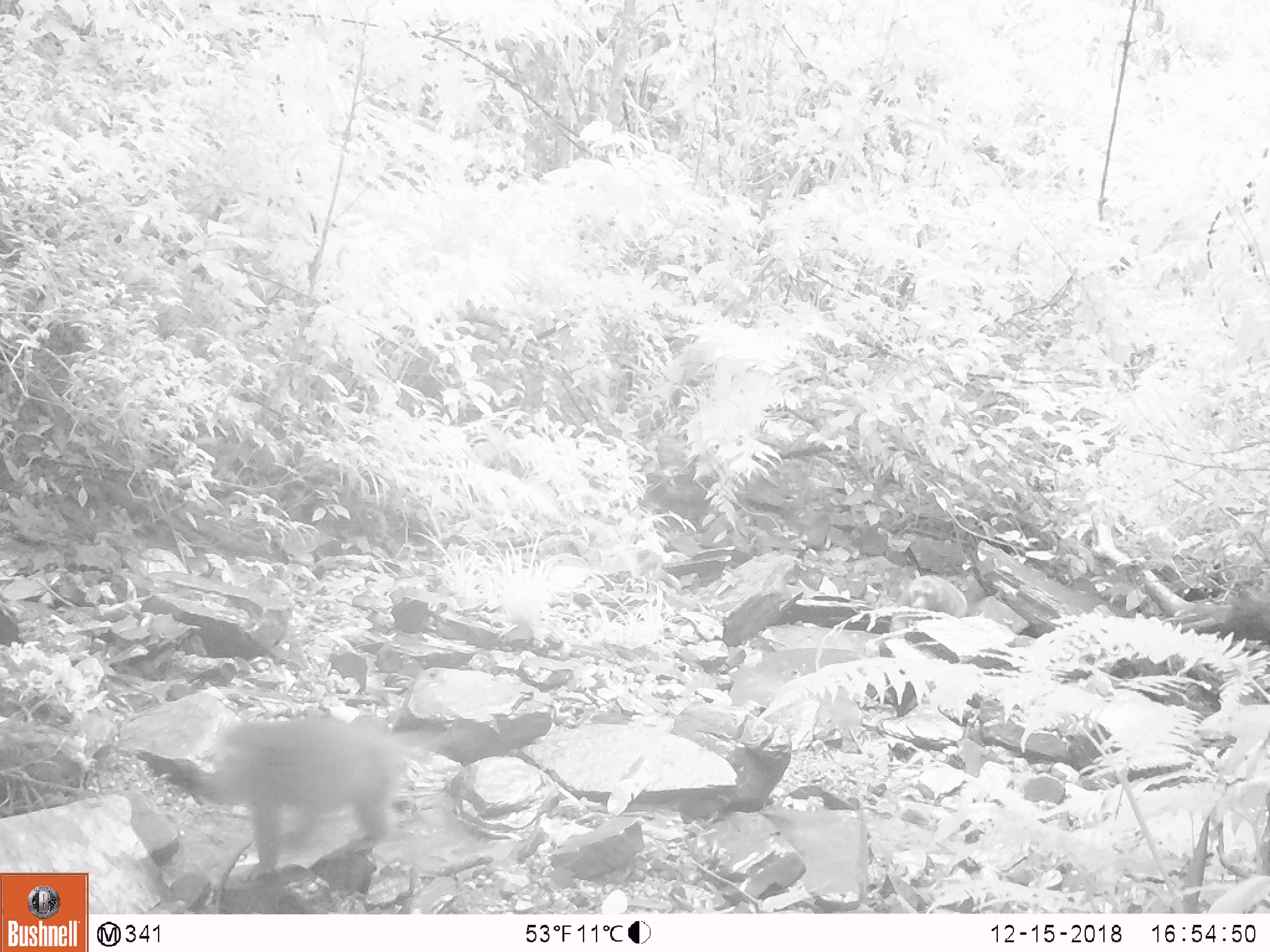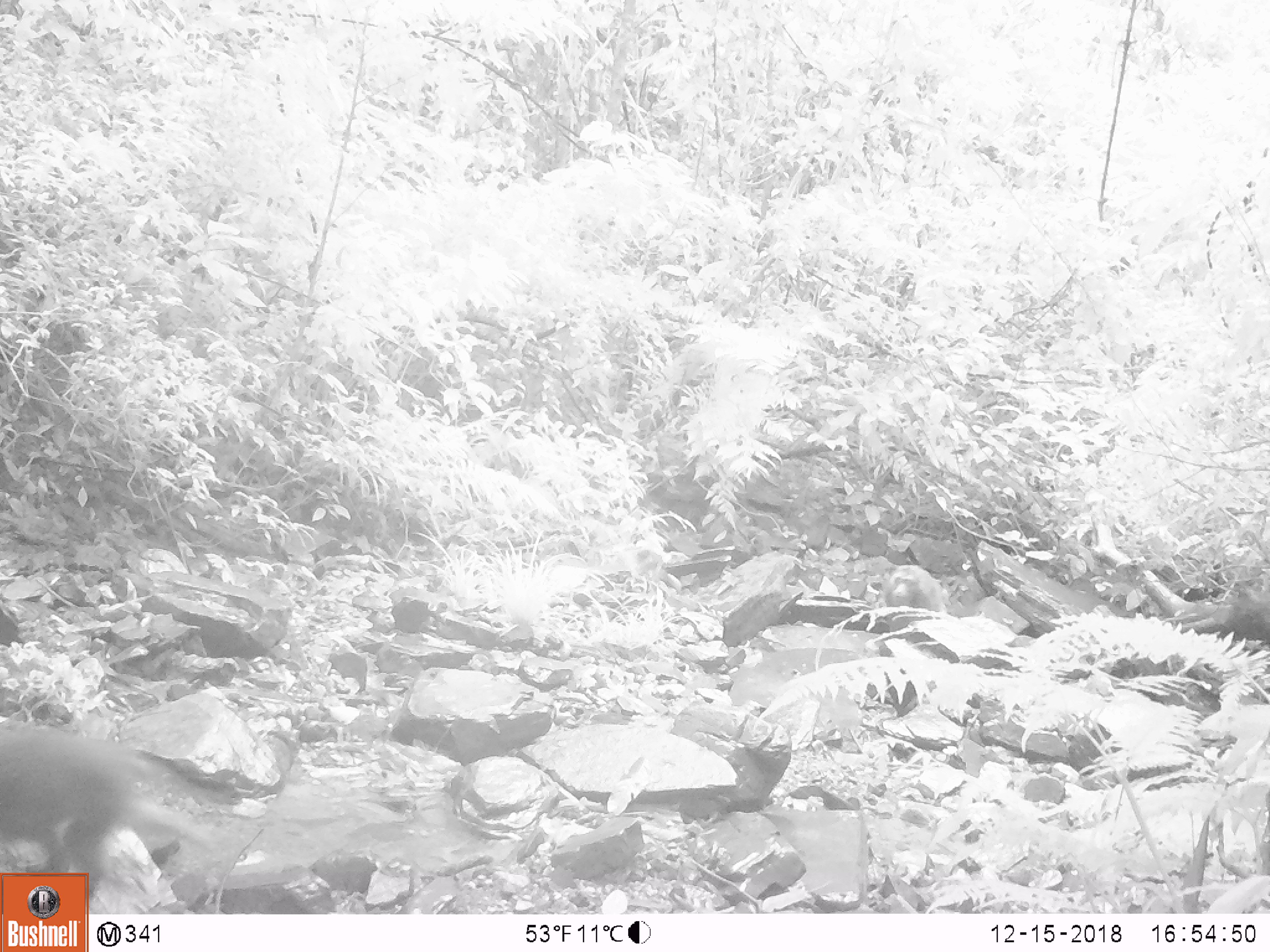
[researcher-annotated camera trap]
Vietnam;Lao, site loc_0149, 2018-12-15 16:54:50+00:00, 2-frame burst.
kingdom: Animalia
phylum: Chordata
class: Mammalia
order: Primates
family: Cercopithecidae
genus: Macaca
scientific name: Macaca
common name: macaques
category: assam or rhesus macaque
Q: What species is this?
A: Assam or rhesus macaque (macaques) (Macaca).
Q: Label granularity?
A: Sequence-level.